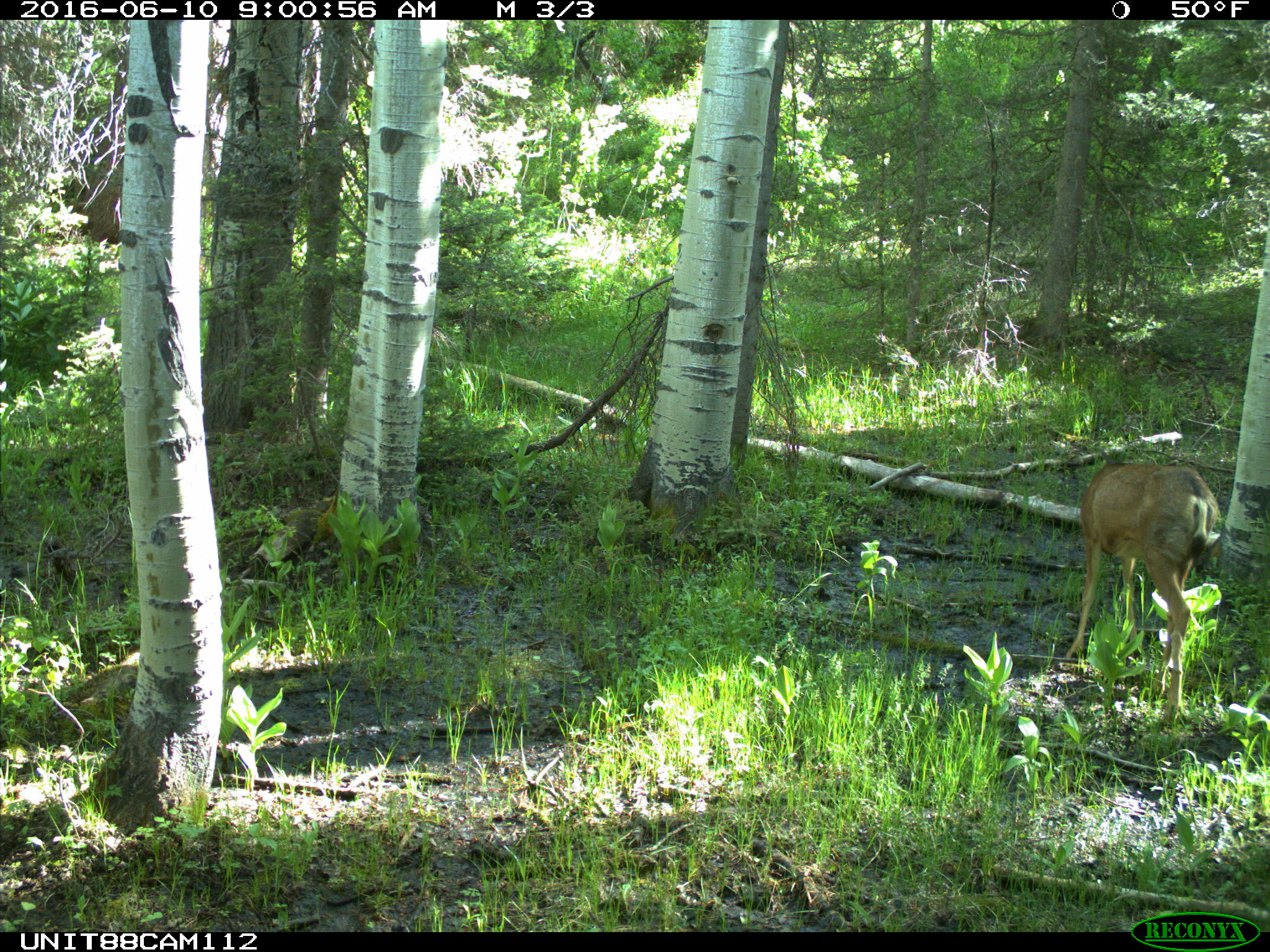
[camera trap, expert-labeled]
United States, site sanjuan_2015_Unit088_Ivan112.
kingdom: Animalia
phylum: Chordata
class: Mammalia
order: Artiodactyla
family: Cervidae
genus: Odocoileus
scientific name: Odocoileus hemionus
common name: mule deer